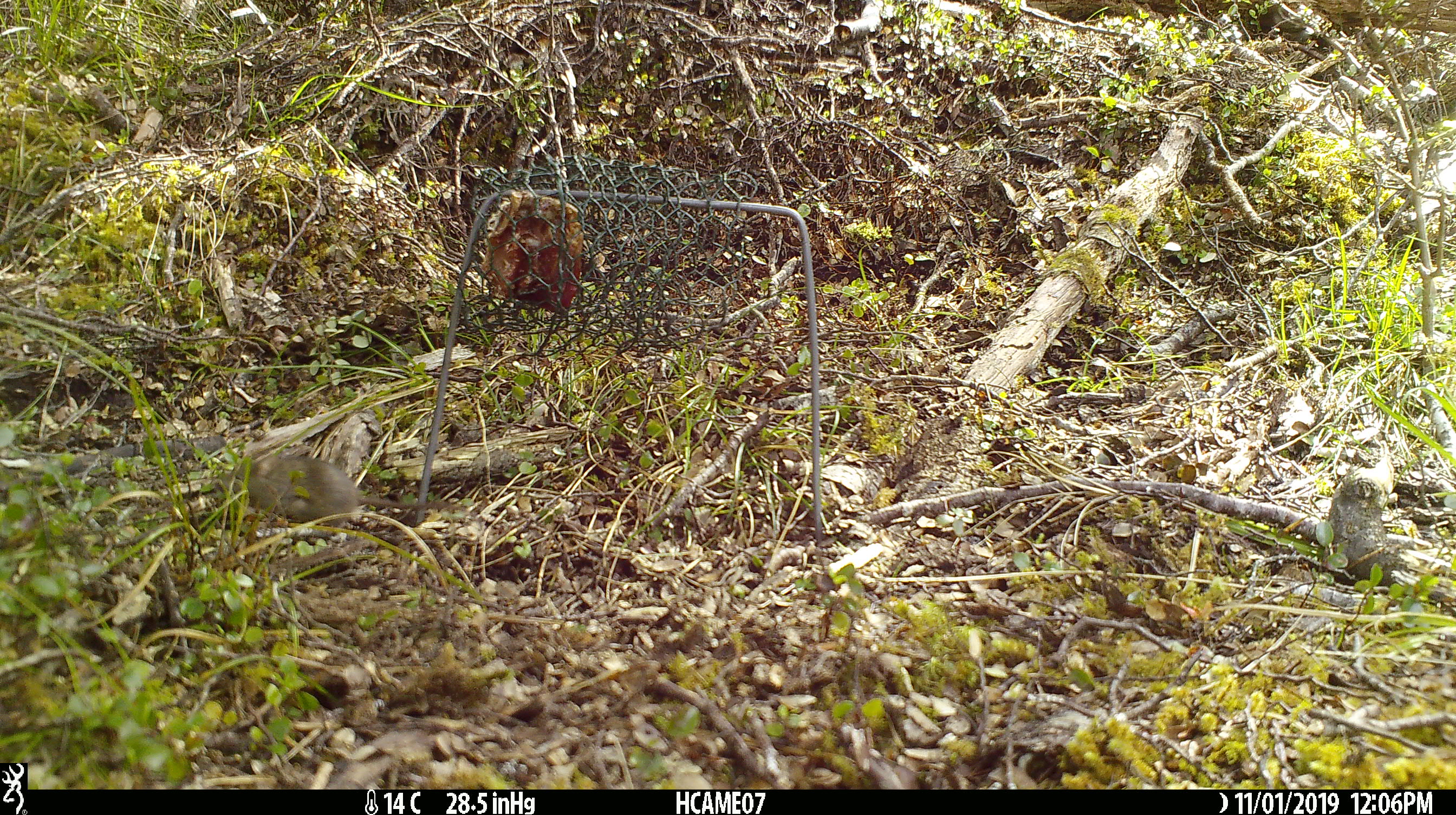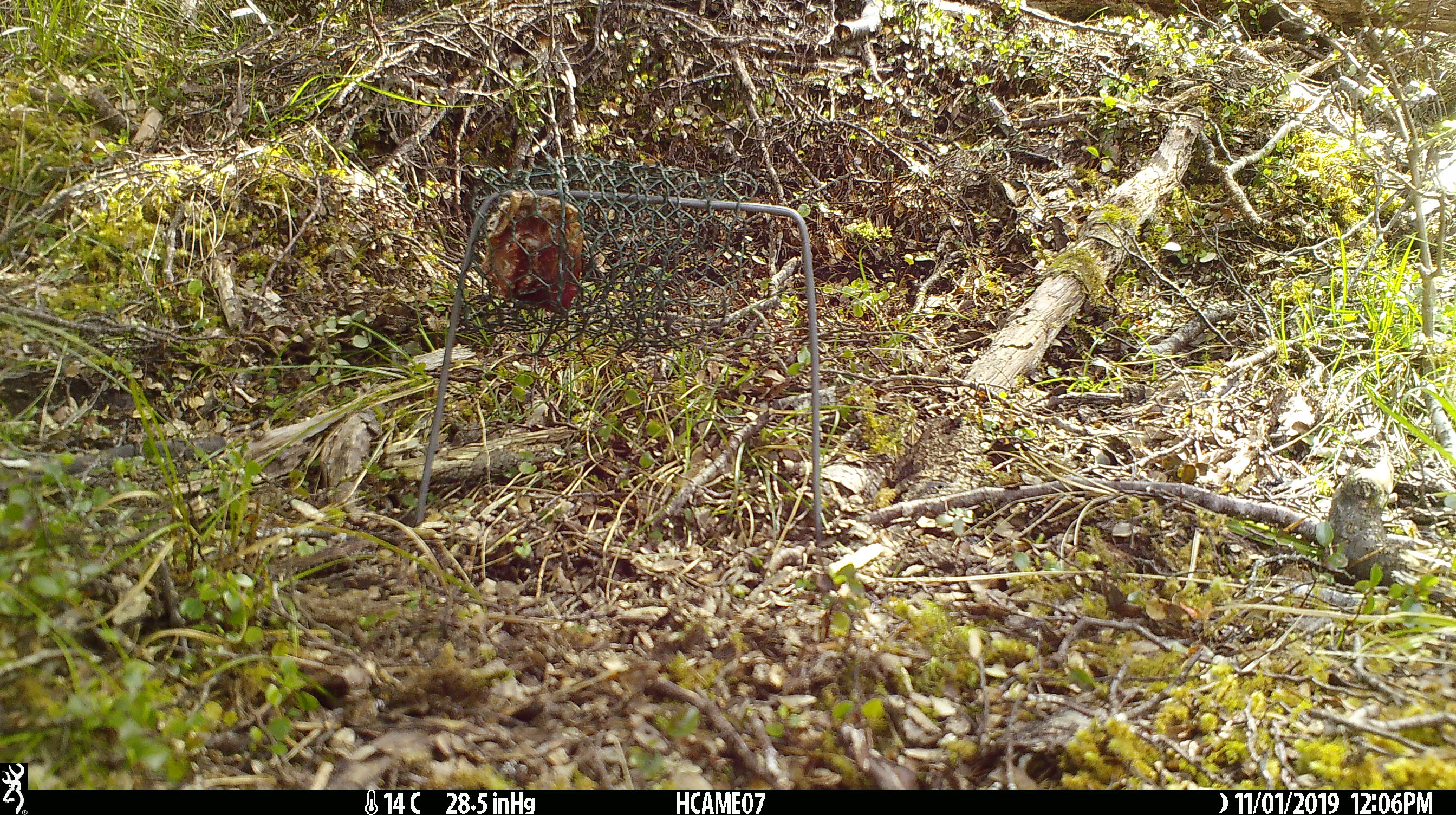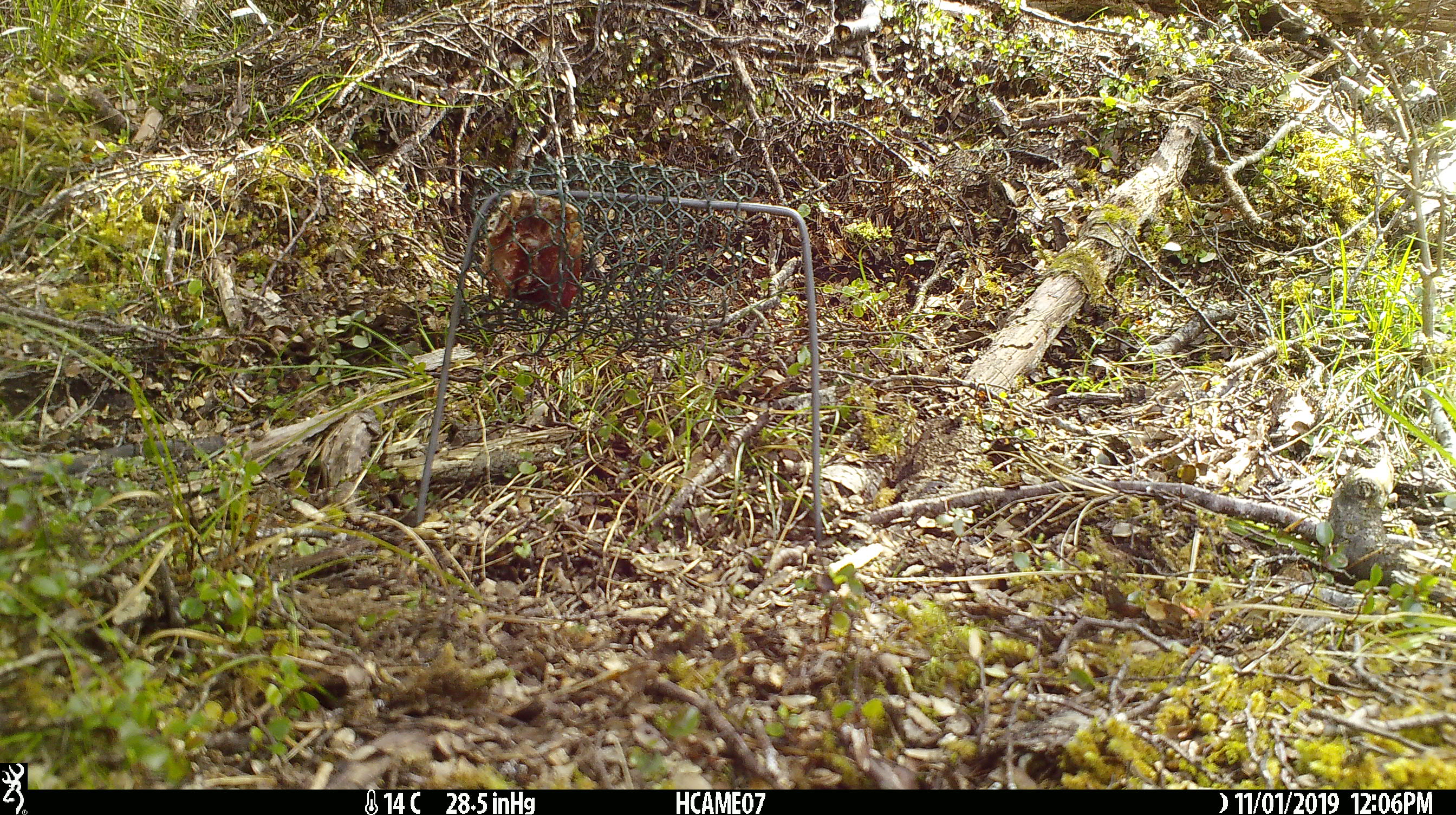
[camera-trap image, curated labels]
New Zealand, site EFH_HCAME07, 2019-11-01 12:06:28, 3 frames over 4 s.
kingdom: Animalia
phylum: Chordata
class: Mammalia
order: Rodentia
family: Muridae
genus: Mus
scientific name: Mus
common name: mouse